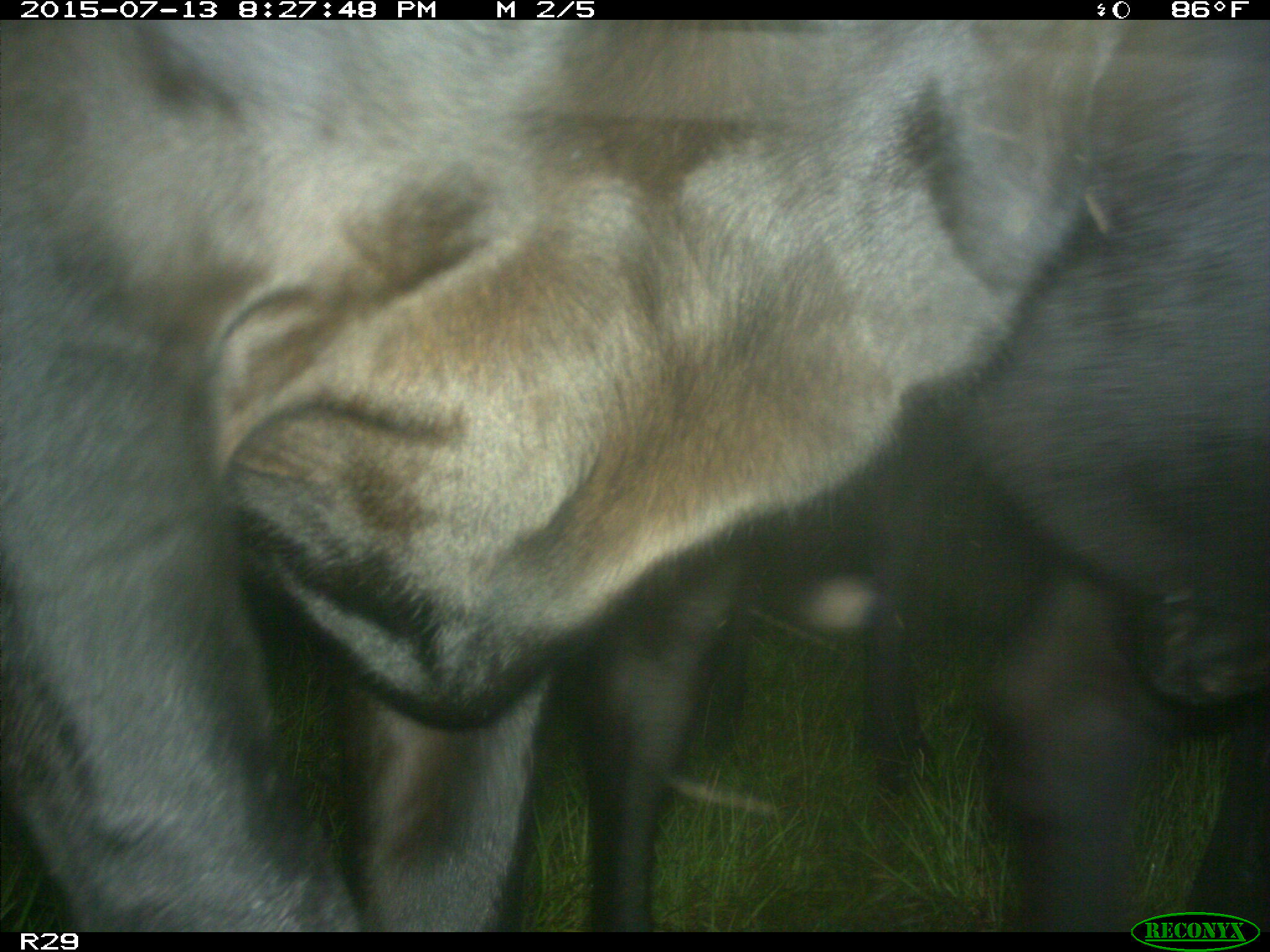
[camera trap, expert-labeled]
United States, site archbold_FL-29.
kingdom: Animalia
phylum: Chordata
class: Mammalia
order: Artiodactyla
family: Bovidae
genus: Bos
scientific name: Bos taurus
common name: domestic cow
Bos taurus (domestic cow).